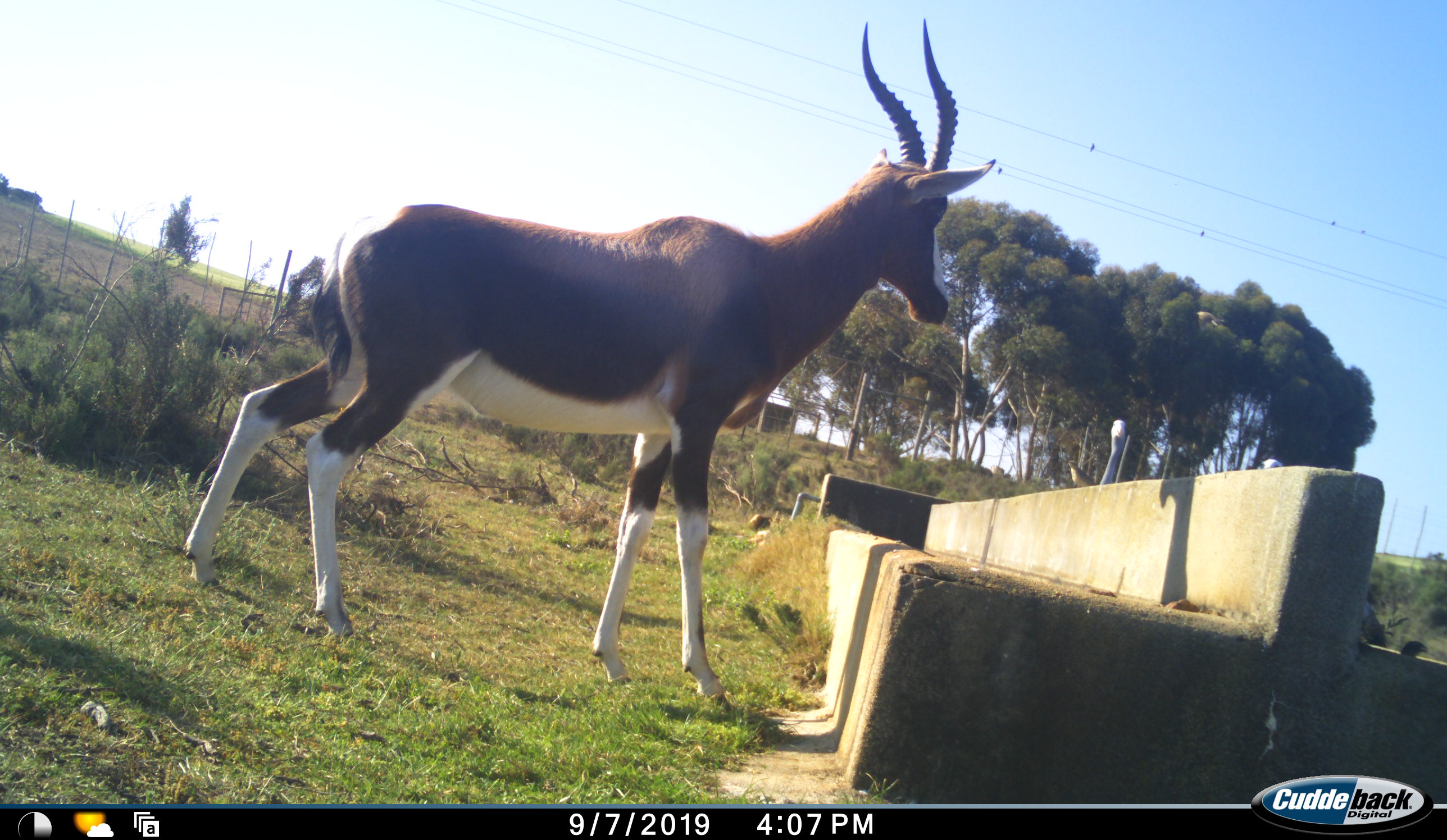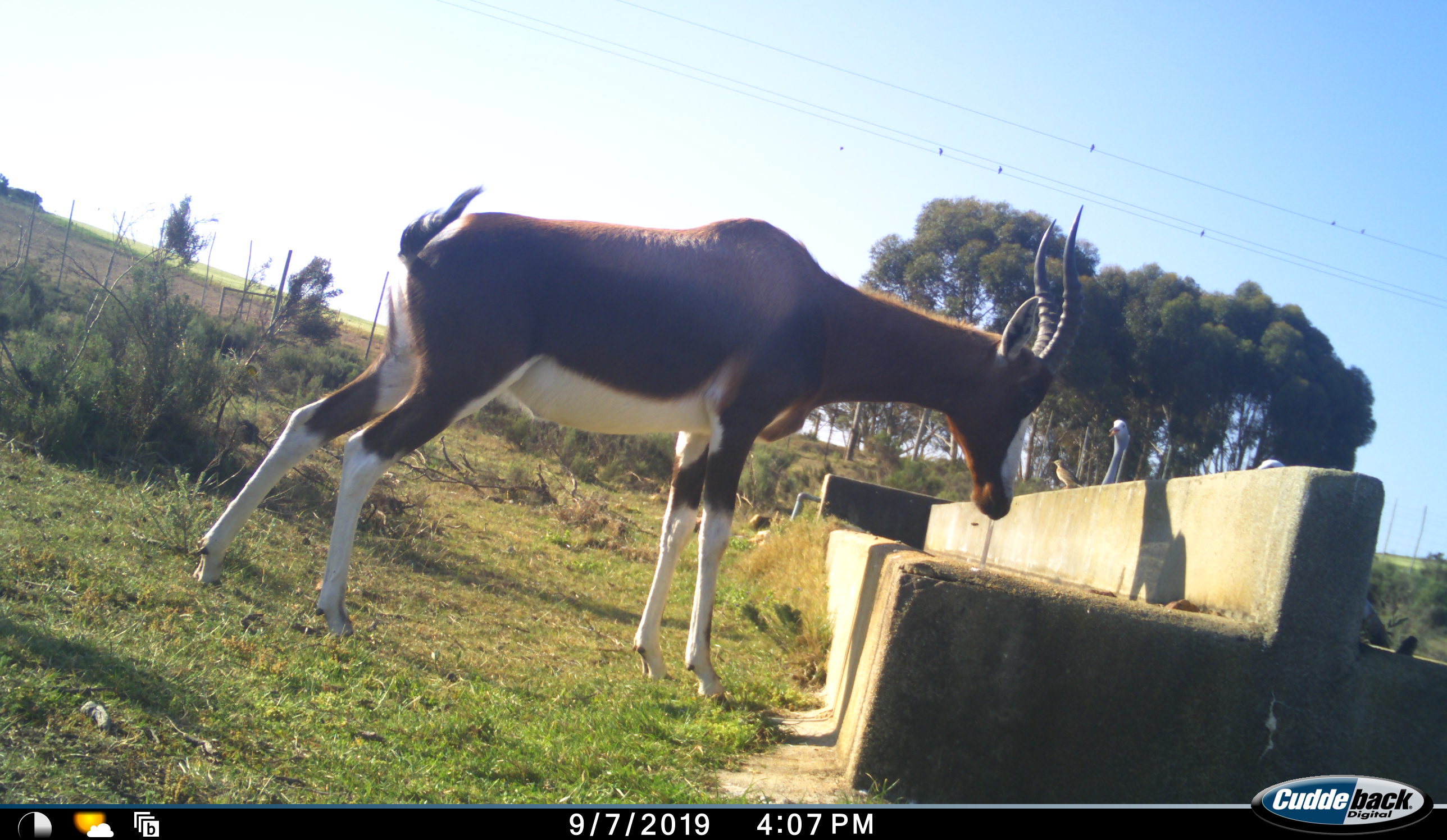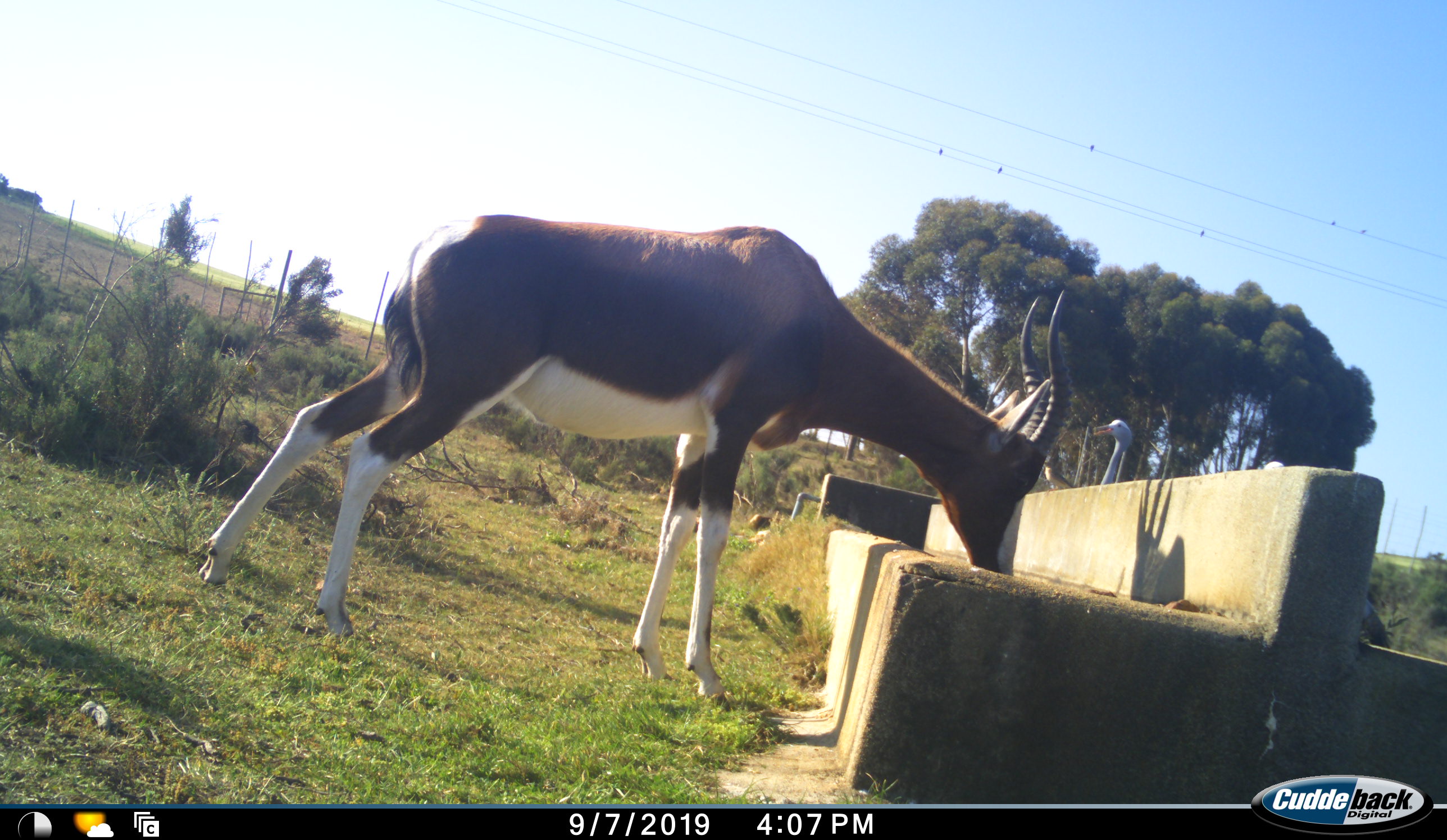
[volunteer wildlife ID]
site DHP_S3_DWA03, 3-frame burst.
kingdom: Animalia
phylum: Chordata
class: Mammalia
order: Artiodactyla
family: Bovidae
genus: Damaliscus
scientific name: Damaliscus pygargus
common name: bontebok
Bontebok (Damaliscus pygargus), count 1. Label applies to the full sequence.